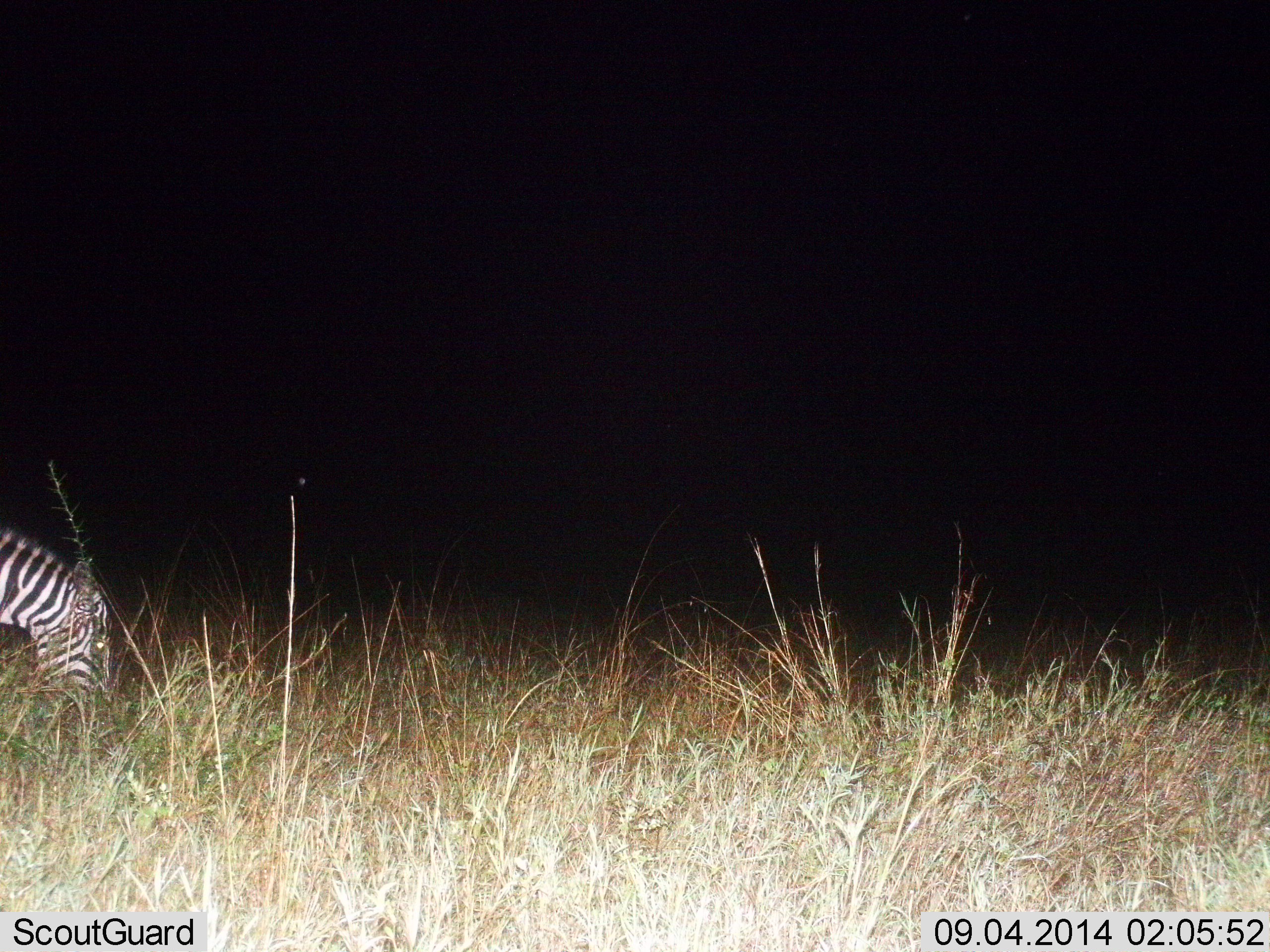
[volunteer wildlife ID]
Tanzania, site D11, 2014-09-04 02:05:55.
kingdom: Animalia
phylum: Chordata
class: Mammalia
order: Perissodactyla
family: Equidae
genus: Equus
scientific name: Equus quagga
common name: plains zebra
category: zebra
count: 1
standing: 10%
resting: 0%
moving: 10%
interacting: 0%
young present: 0%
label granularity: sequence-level